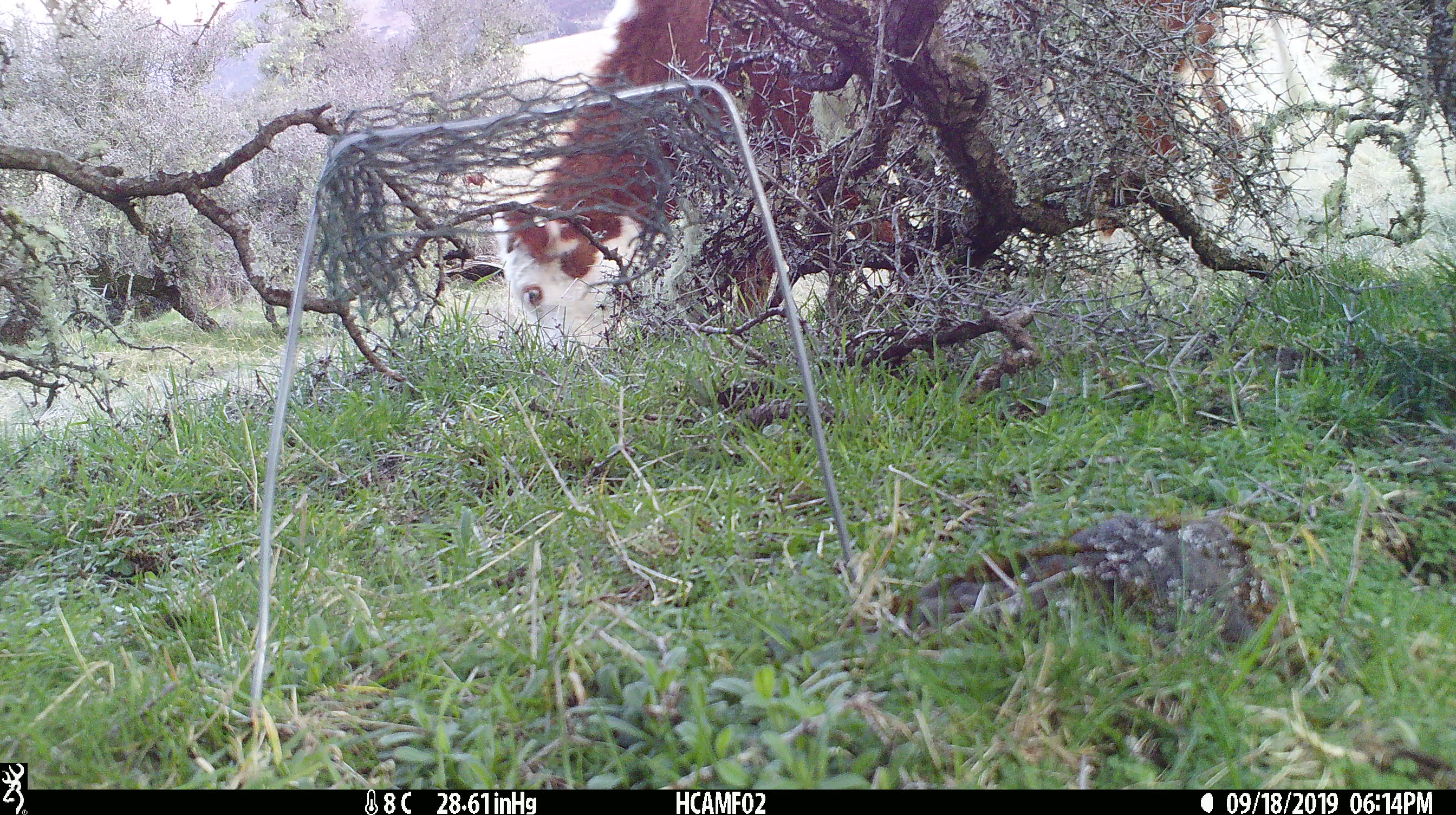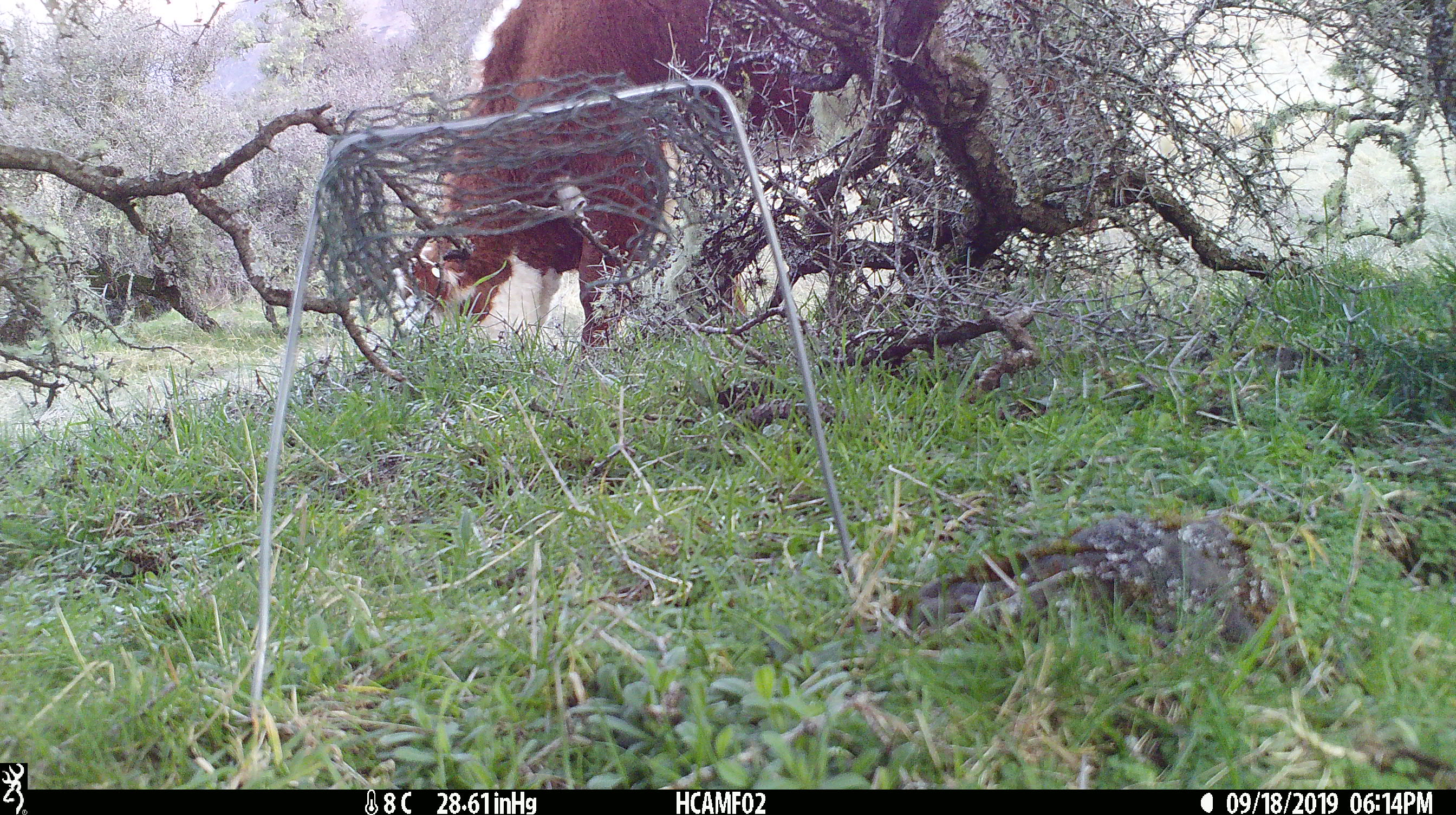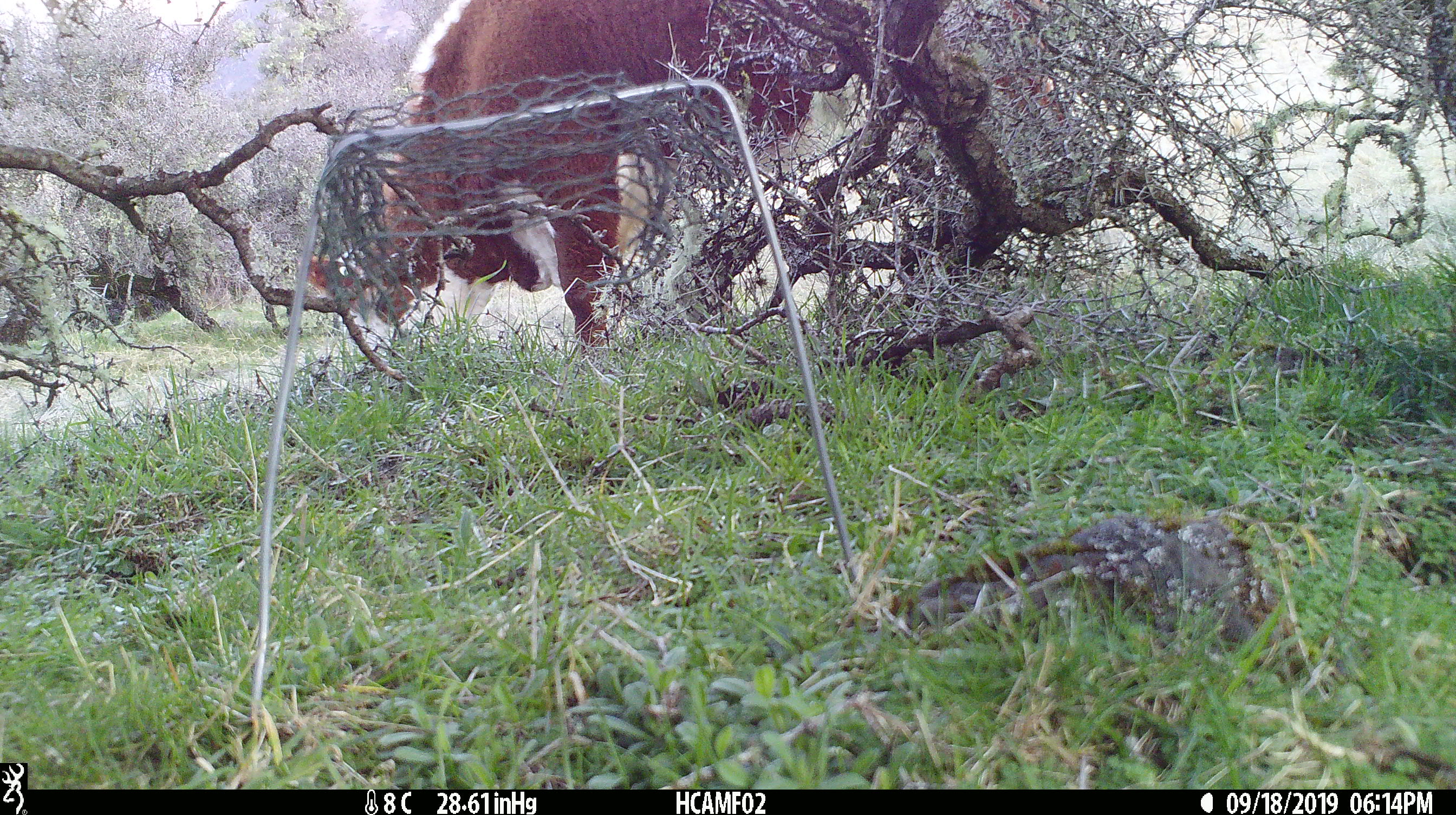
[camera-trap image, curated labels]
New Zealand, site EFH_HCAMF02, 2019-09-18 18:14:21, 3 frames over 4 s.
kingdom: Animalia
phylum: Chordata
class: Mammalia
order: Artiodactyla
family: Bovidae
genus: Bos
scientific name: Bos taurus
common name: domestic cow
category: cow